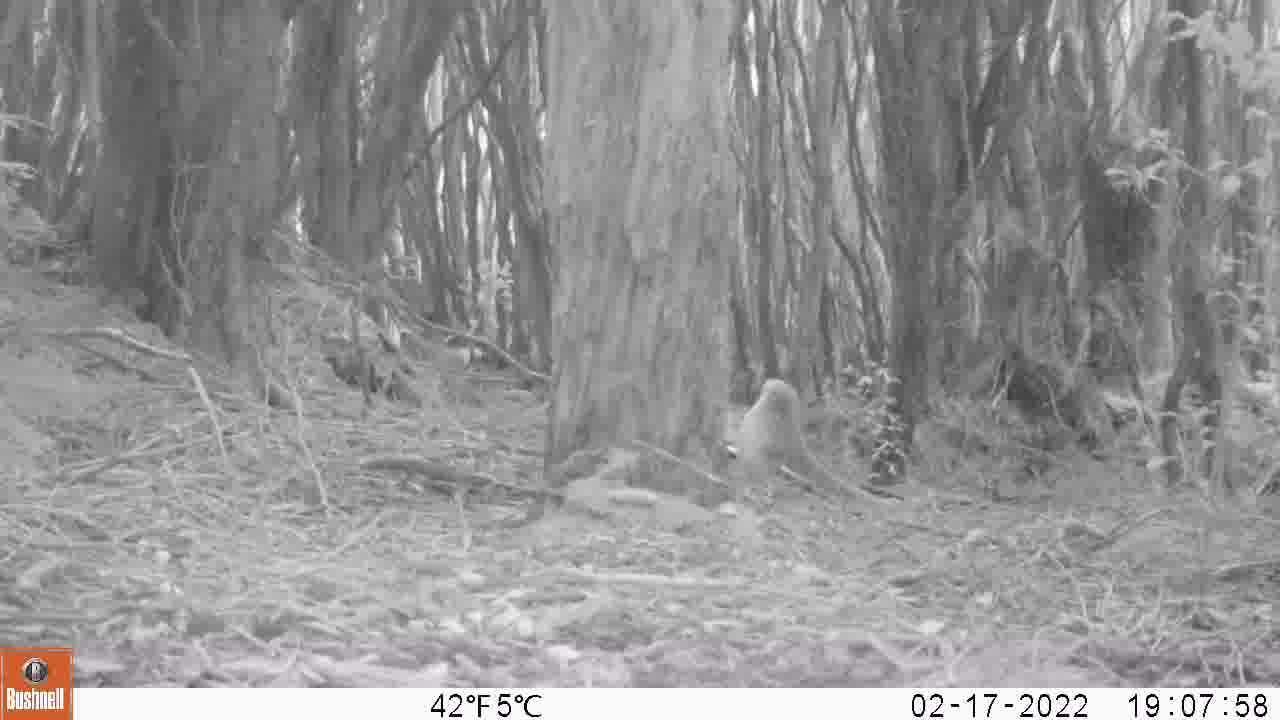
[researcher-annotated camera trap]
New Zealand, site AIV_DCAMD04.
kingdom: Animalia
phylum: Chordata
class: Mammalia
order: Carnivora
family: Otariidae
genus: Phocarctos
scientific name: Phocarctos hookeri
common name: new zealand sea lion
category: sealion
Sealion (new zealand sea lion) (Phocarctos hookeri).